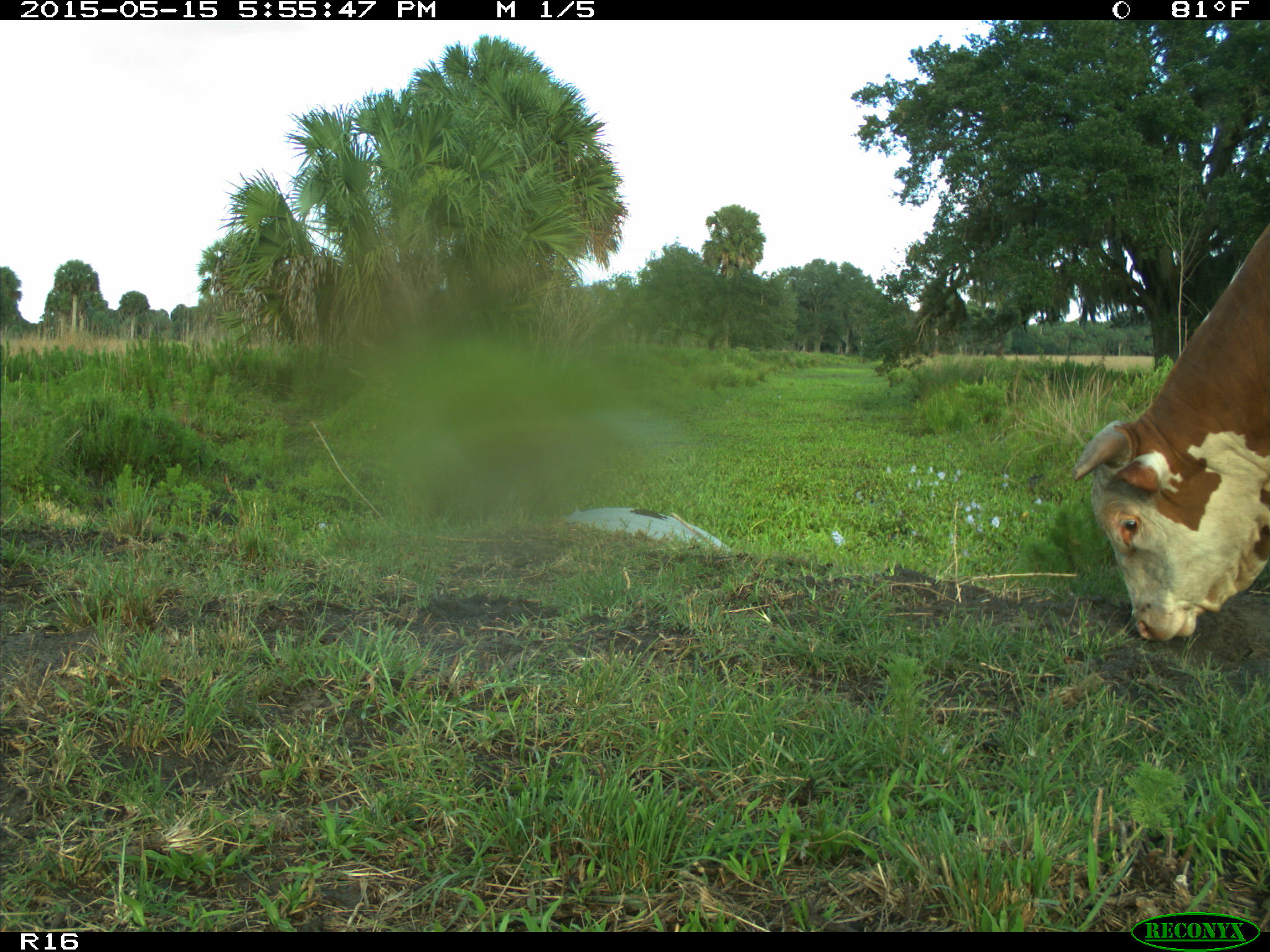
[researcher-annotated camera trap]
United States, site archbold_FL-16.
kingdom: Animalia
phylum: Chordata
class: Mammalia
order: Artiodactyla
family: Bovidae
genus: Bos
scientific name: Bos taurus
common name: domestic cow